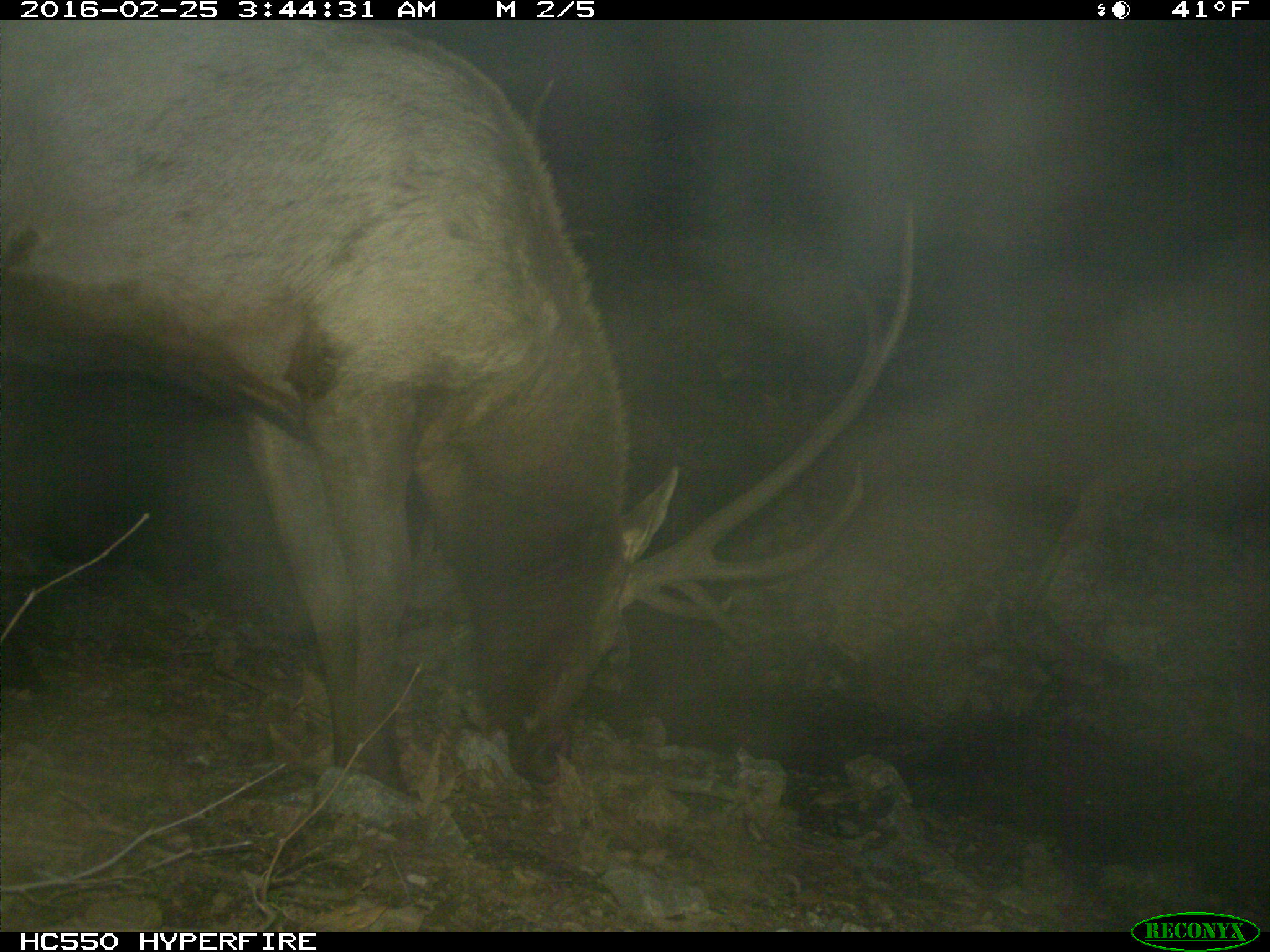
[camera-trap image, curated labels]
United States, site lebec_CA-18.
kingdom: Animalia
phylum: Chordata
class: Mammalia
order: Artiodactyla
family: Cervidae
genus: Cervus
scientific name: Cervus canadensis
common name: elk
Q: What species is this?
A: Cervus canadensis (elk).